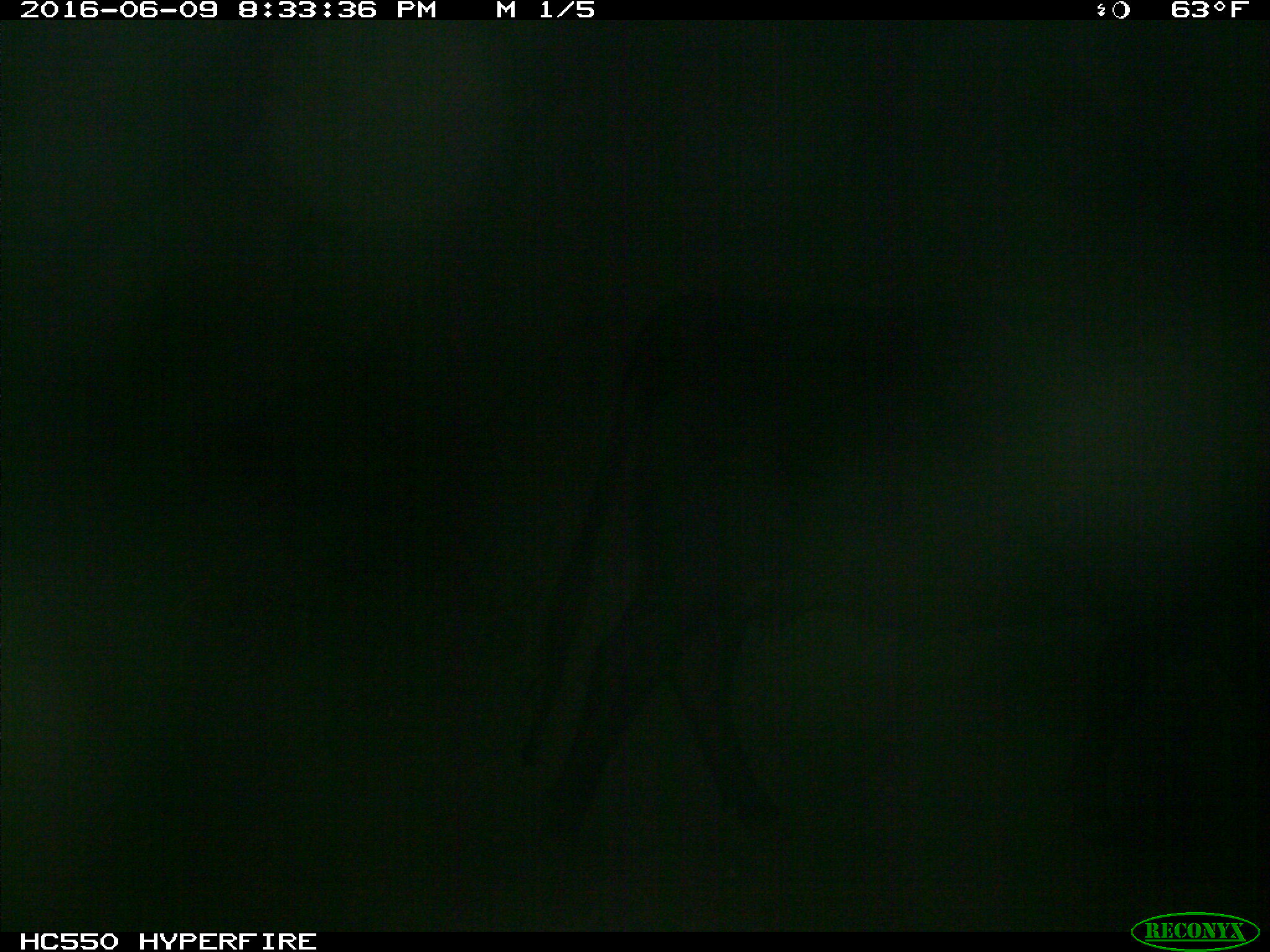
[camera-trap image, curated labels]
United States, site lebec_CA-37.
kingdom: Animalia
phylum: Chordata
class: Mammalia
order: Artiodactyla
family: Bovidae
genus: Bos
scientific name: Bos taurus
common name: domestic cow